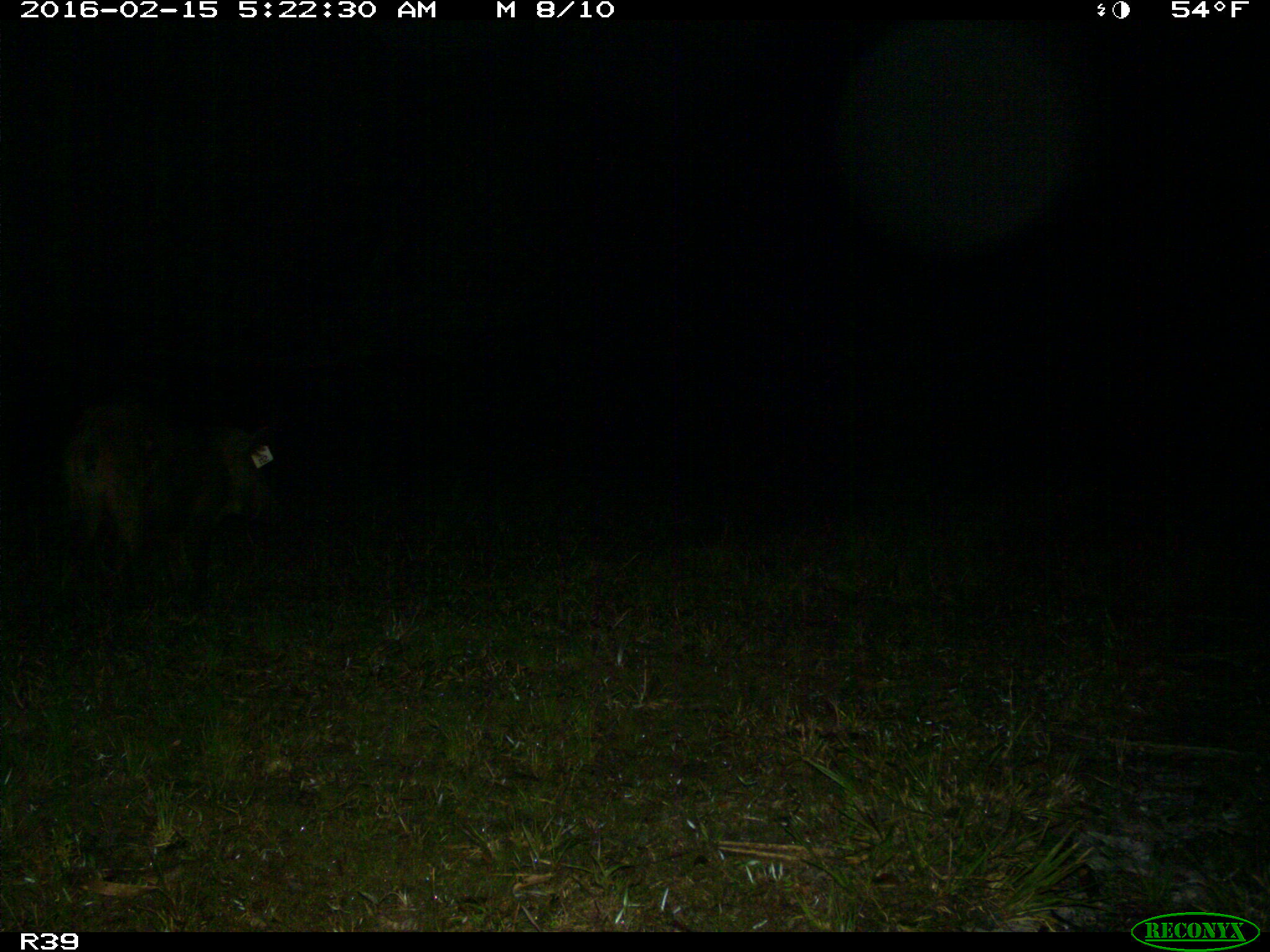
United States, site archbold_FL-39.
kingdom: Animalia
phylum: Chordata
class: Mammalia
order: Artiodactyla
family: Suidae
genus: Sus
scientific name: Sus scrofa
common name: wild boar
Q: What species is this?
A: Sus scrofa (wild boar).